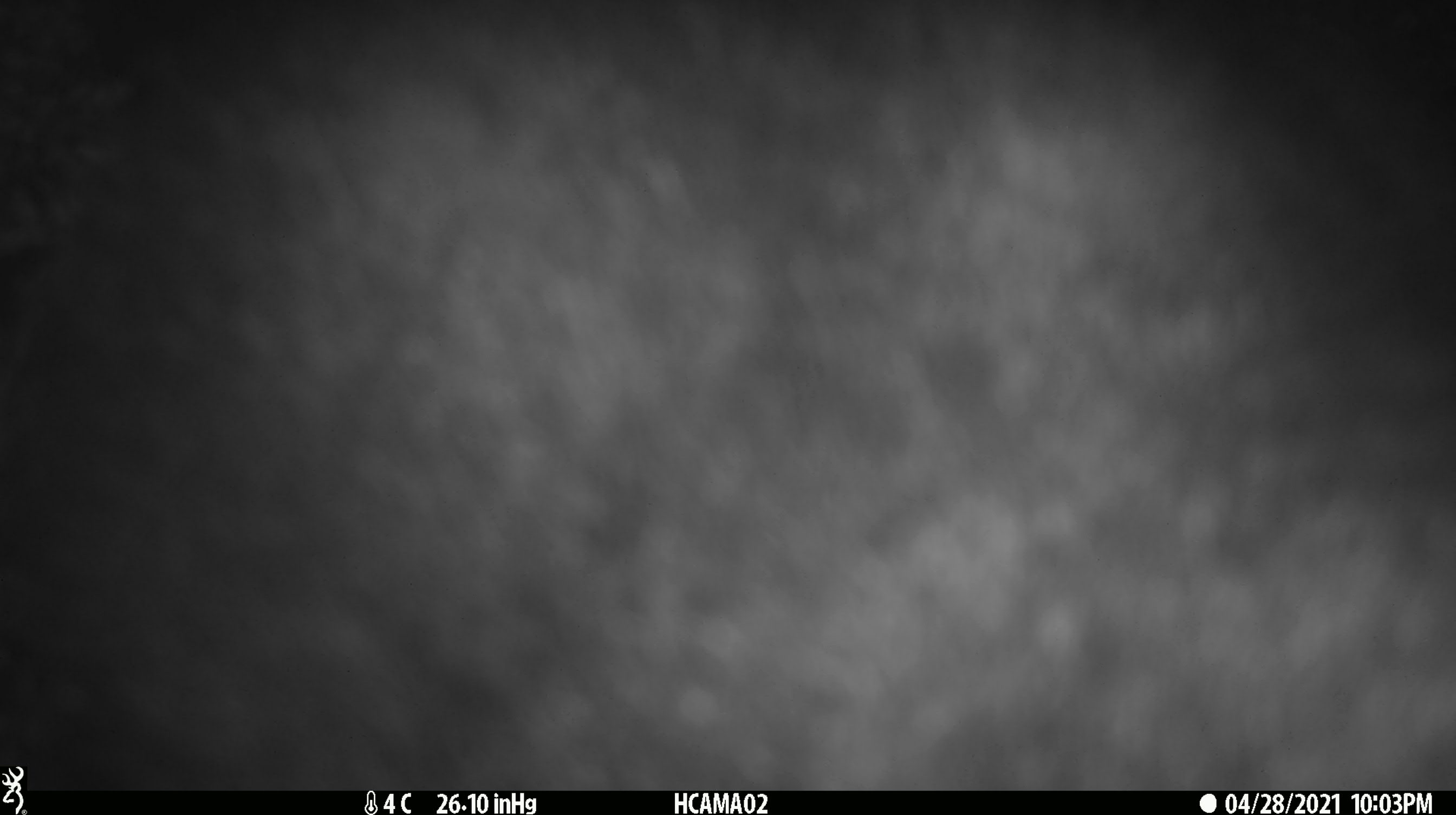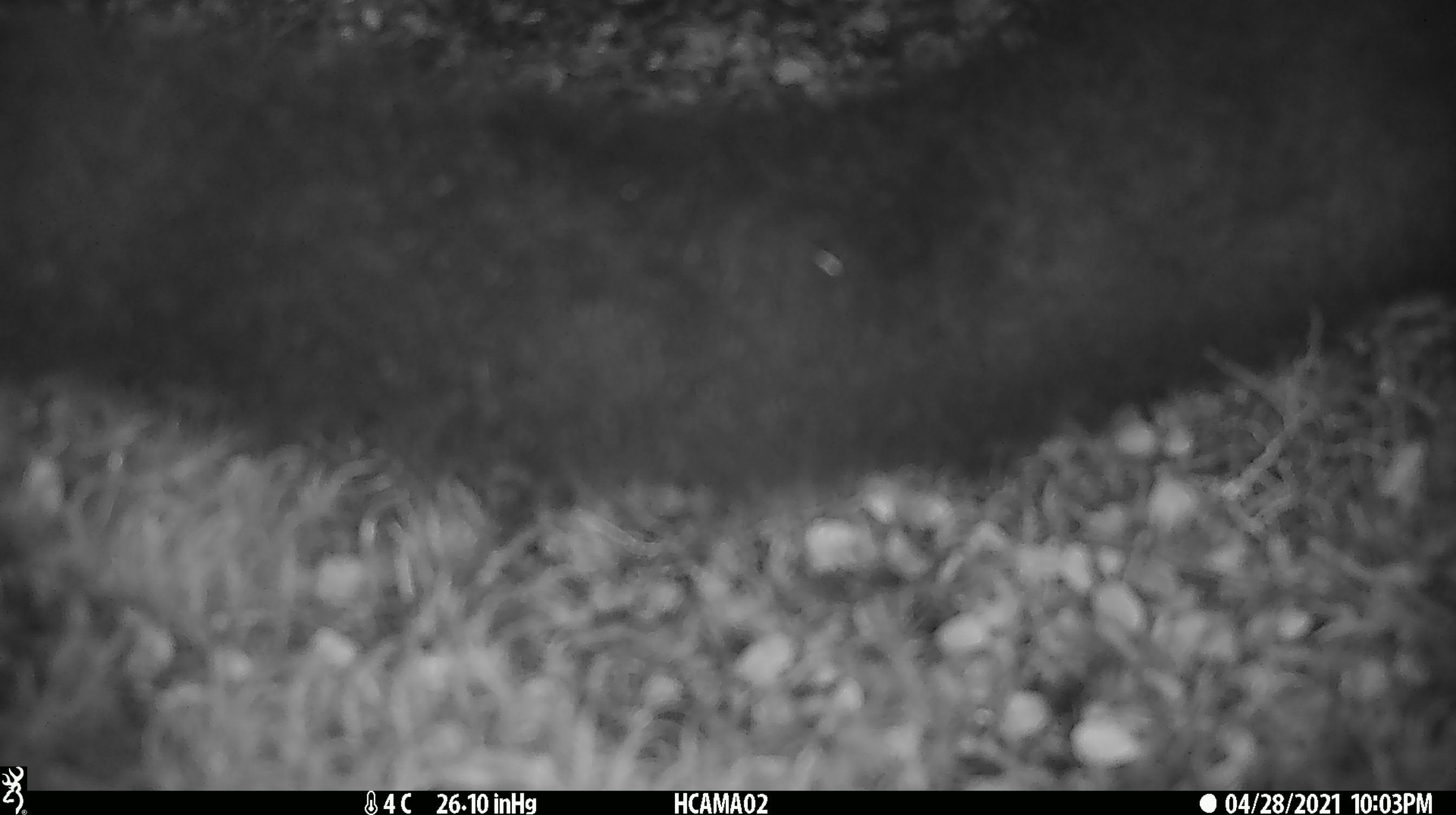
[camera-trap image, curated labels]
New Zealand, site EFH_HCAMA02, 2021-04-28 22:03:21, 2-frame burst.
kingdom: Animalia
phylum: Chordata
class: Mammalia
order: Diprotodontia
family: Phalangeridae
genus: Trichosurus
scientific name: Trichosurus vulpecula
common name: common brushtail possum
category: possum